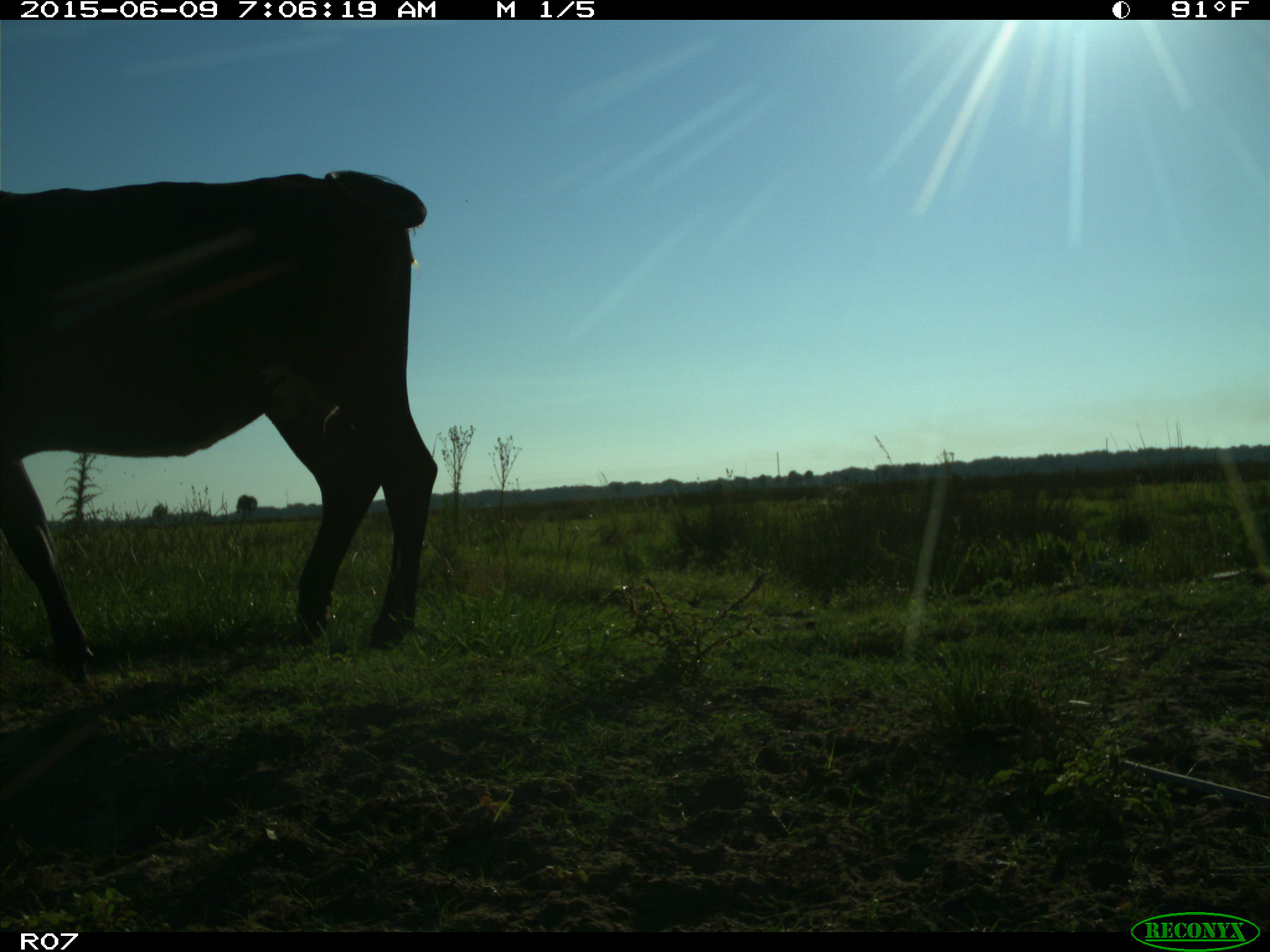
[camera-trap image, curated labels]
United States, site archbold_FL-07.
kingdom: Animalia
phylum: Chordata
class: Mammalia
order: Artiodactyla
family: Bovidae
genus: Bos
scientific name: Bos taurus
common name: domestic cow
Bos taurus (domestic cow).